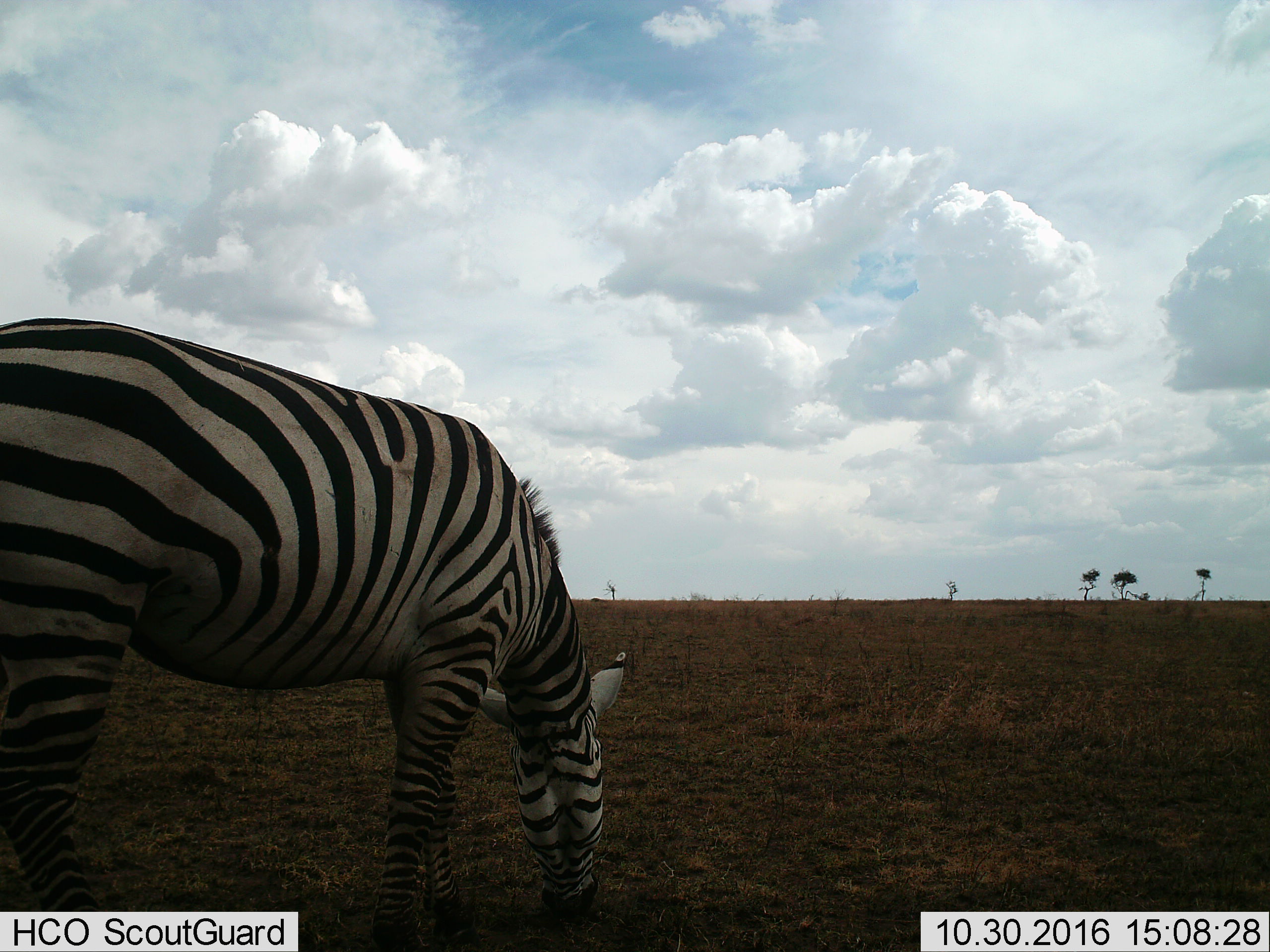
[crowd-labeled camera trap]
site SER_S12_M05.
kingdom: Animalia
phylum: Chordata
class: Mammalia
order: Perissodactyla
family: Equidae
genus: Equus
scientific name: Equus quagga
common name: plains zebra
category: zebraplains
Zebraplains (plains zebra) (Equus quagga), count 1. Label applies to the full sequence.